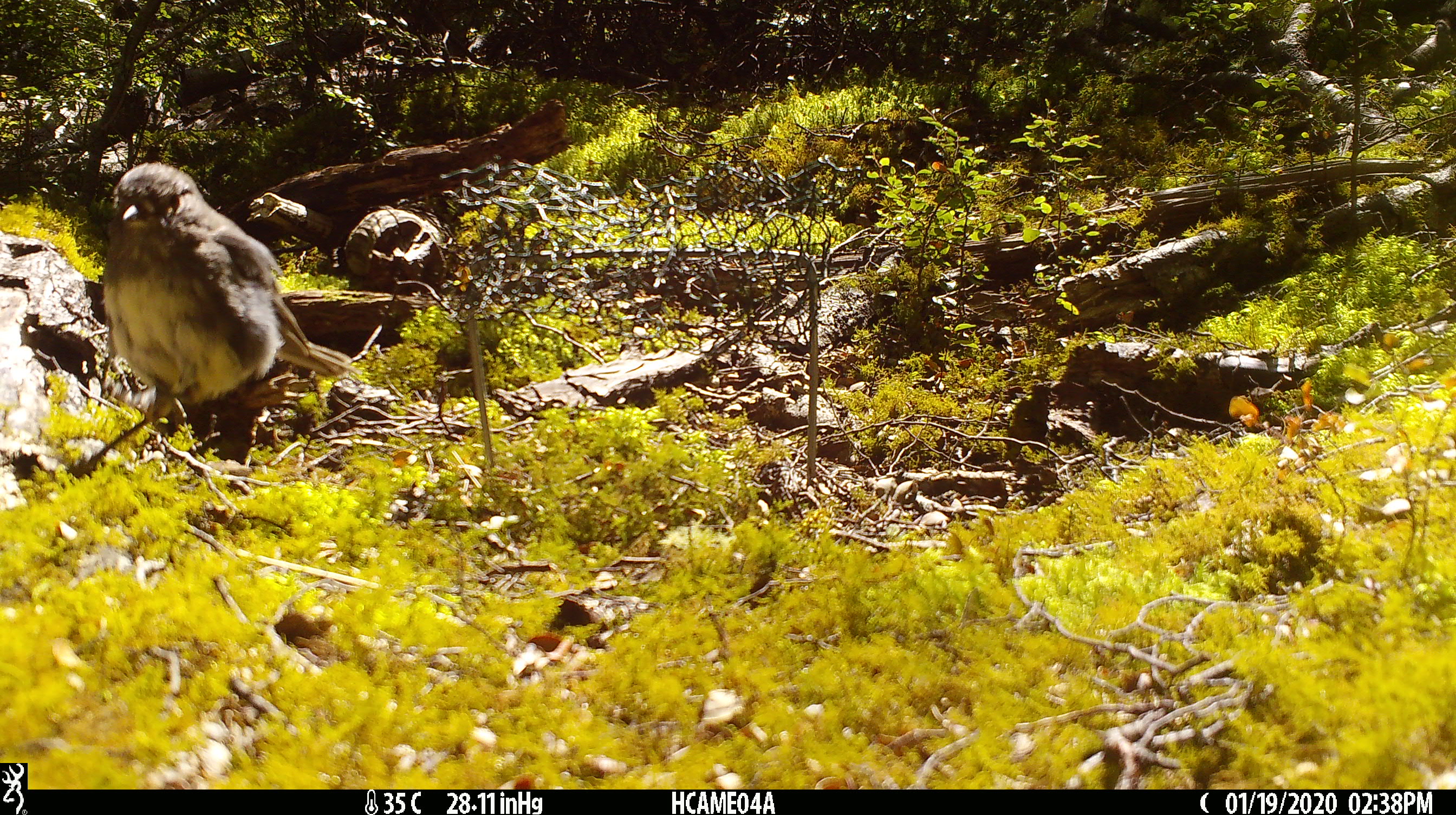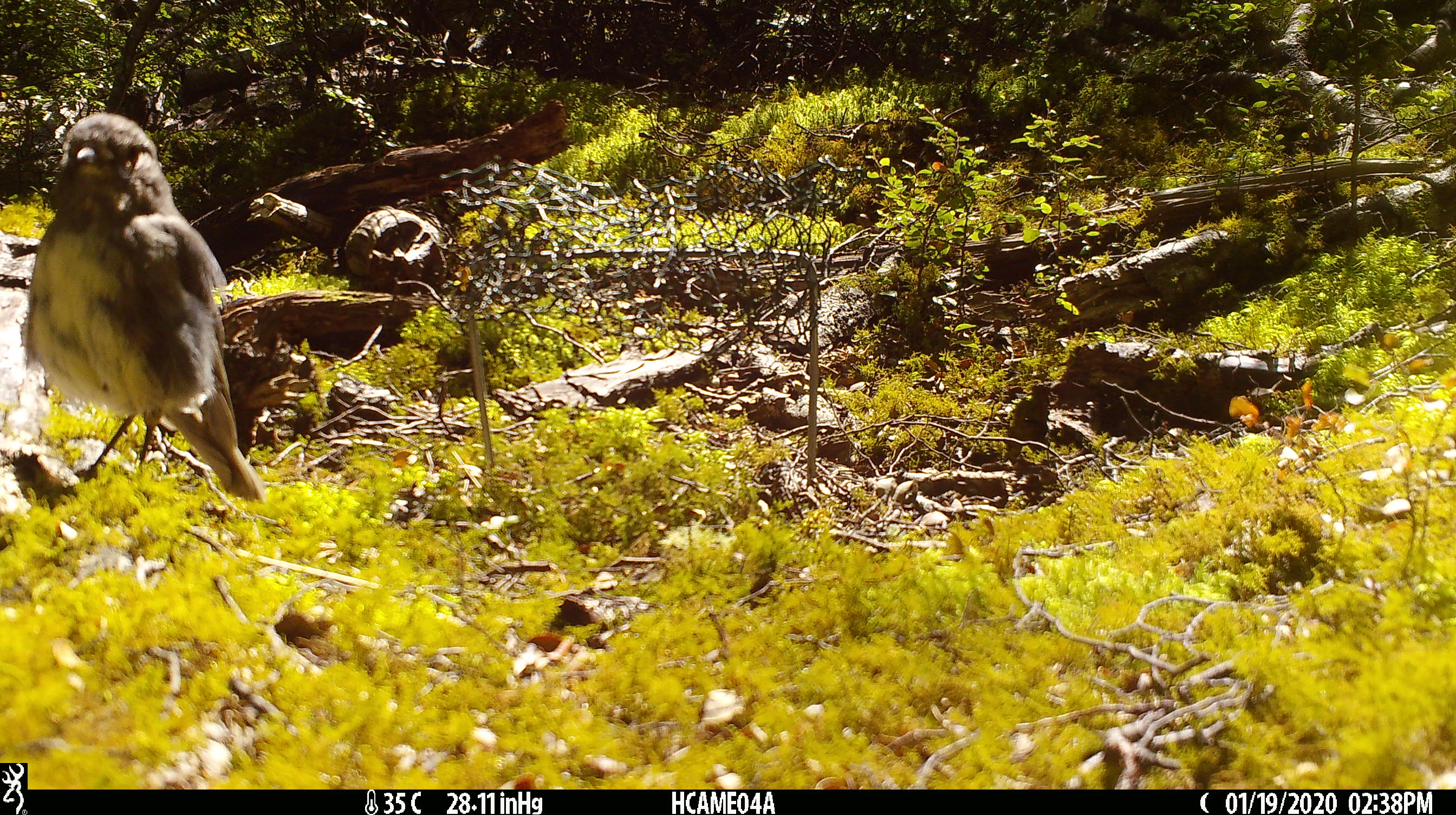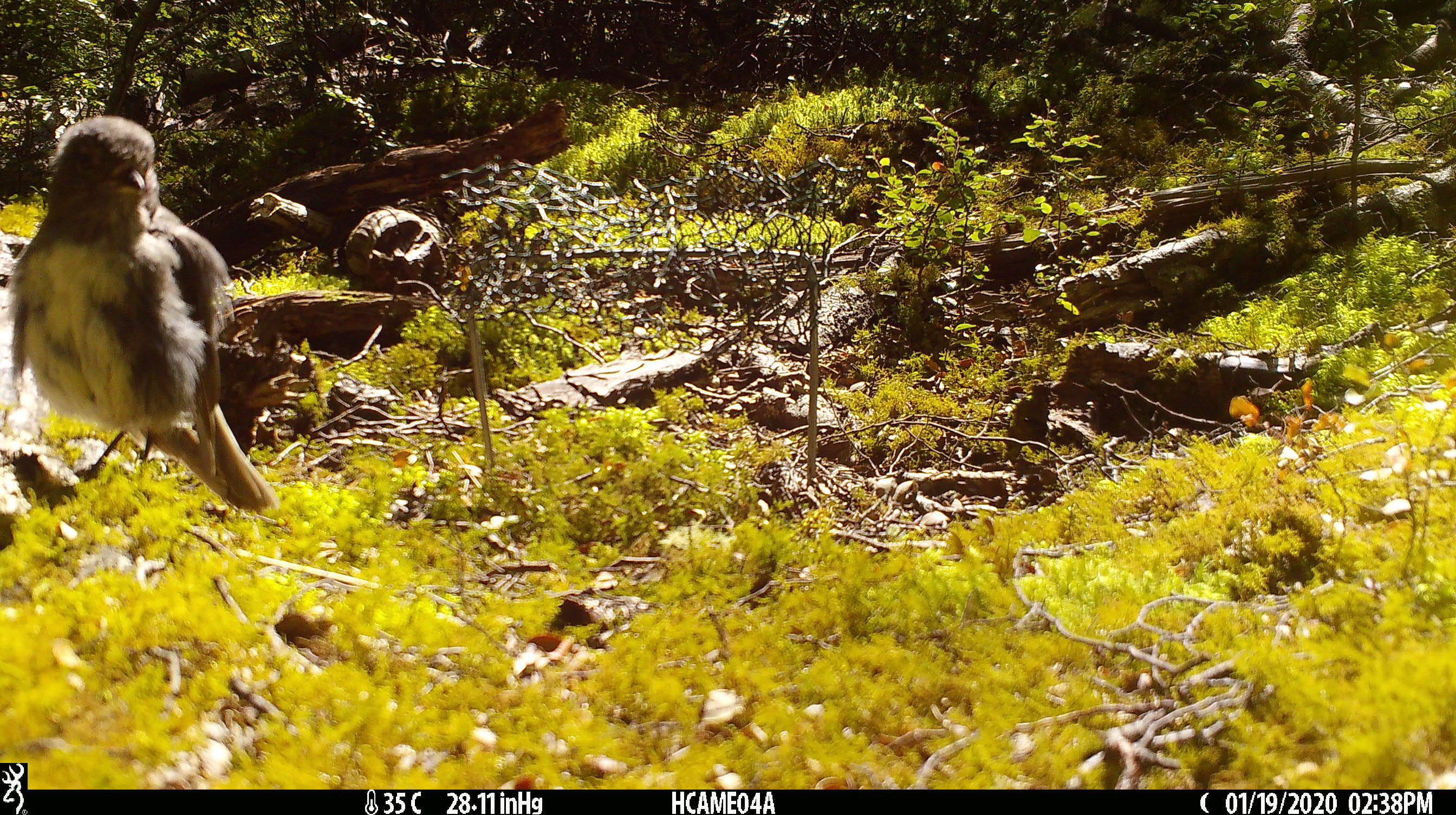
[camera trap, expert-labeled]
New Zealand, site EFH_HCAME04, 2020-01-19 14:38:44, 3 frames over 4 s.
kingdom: Animalia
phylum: Chordata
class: Aves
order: Passeriformes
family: Petroicidae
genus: Petroica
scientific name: Petroica australis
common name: new zealand robin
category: robin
Robin (new zealand robin) (Petroica australis).